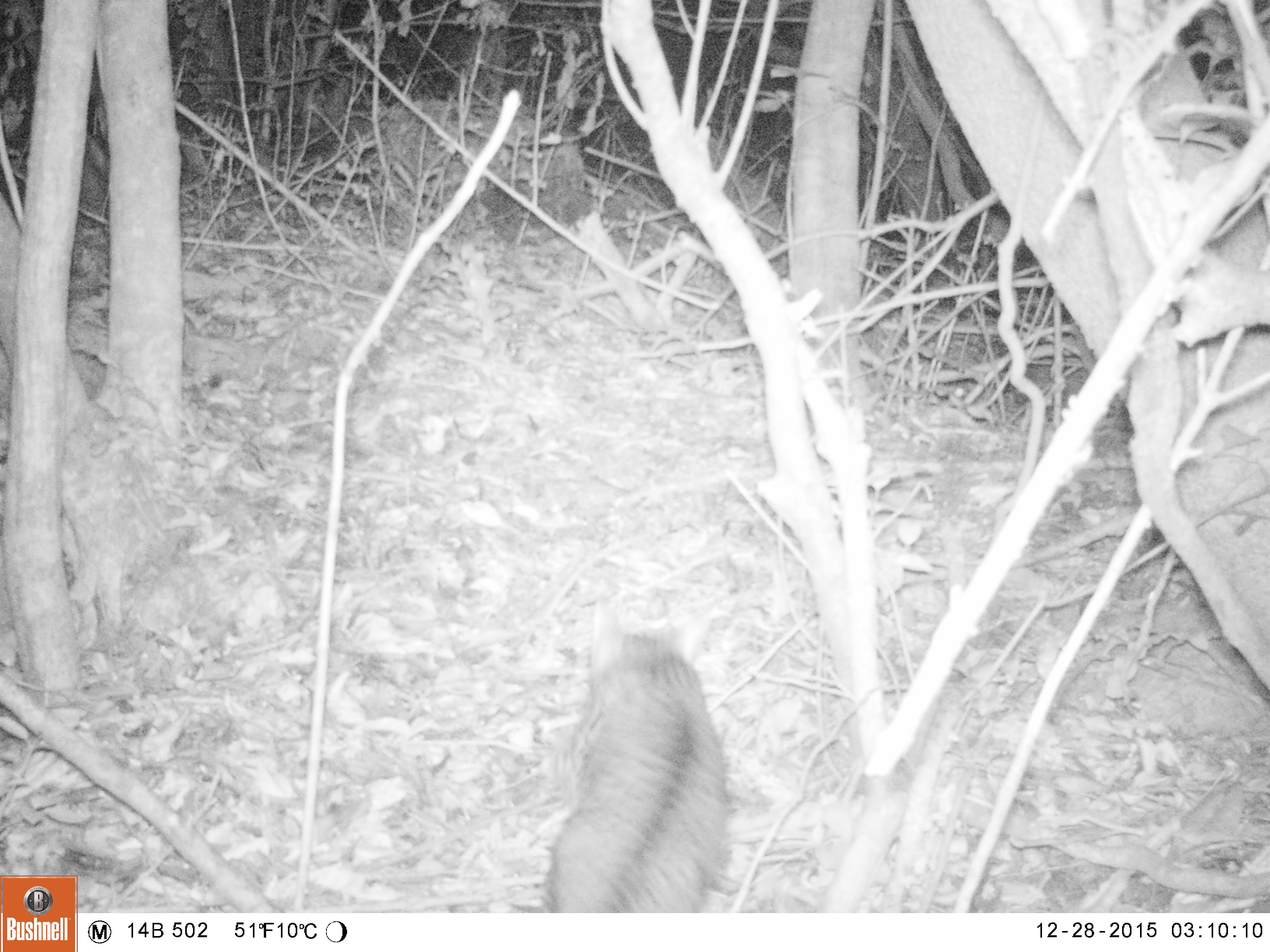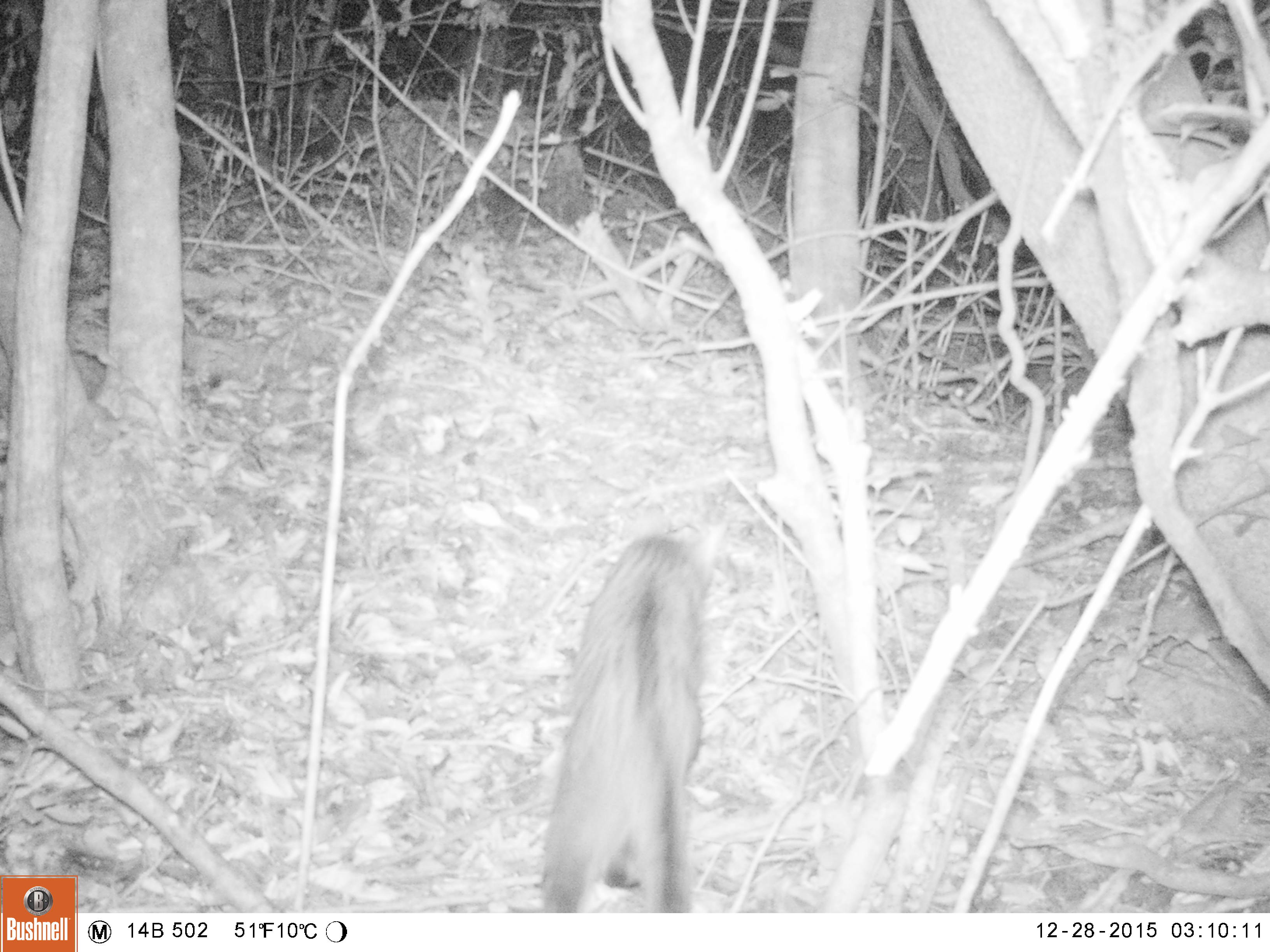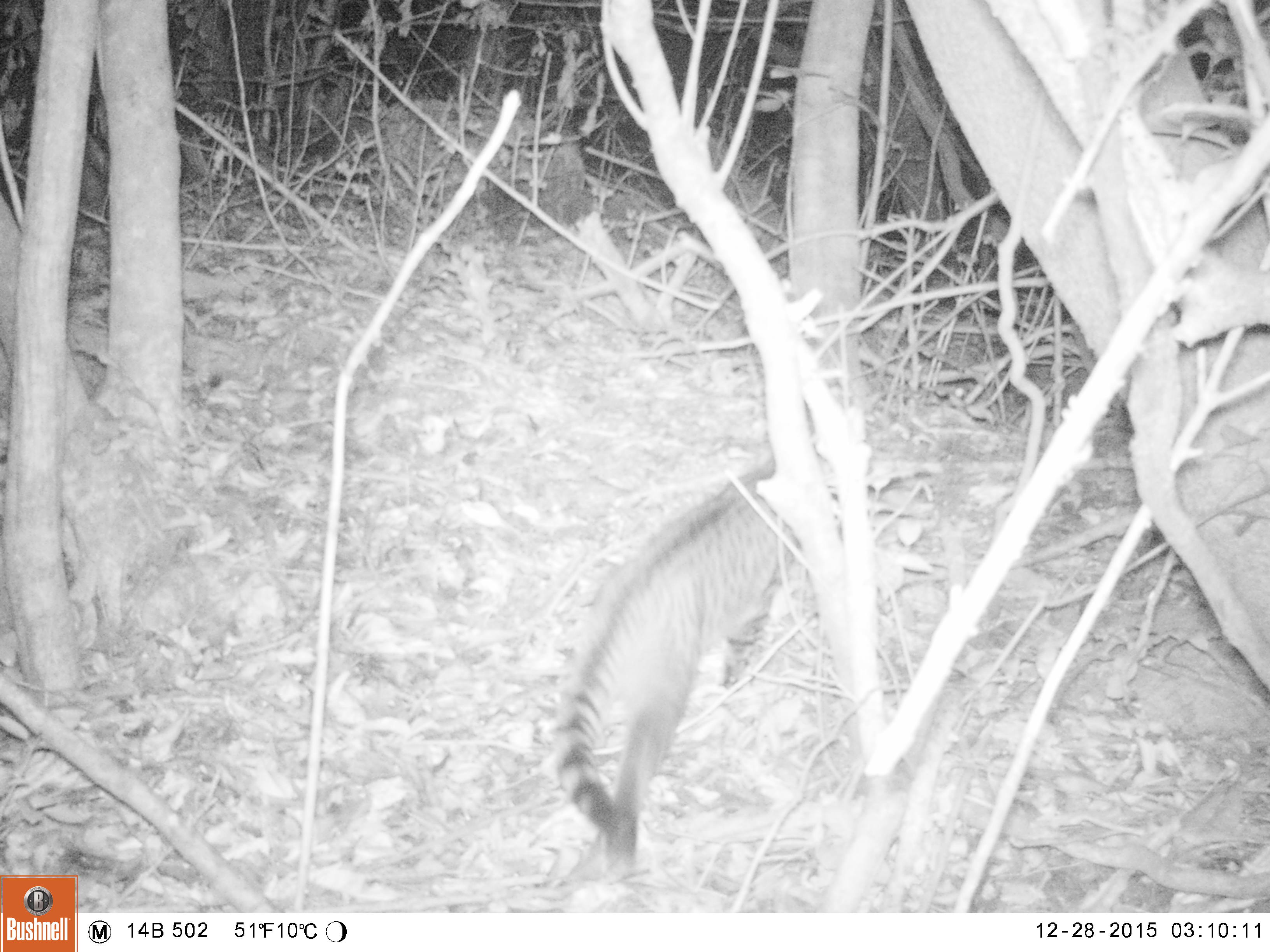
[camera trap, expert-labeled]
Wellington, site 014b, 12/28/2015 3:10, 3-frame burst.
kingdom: Animalia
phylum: Chordata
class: Mammalia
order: Carnivora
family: Felidae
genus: Felis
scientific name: Felis catus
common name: cat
Cat (Felis catus).